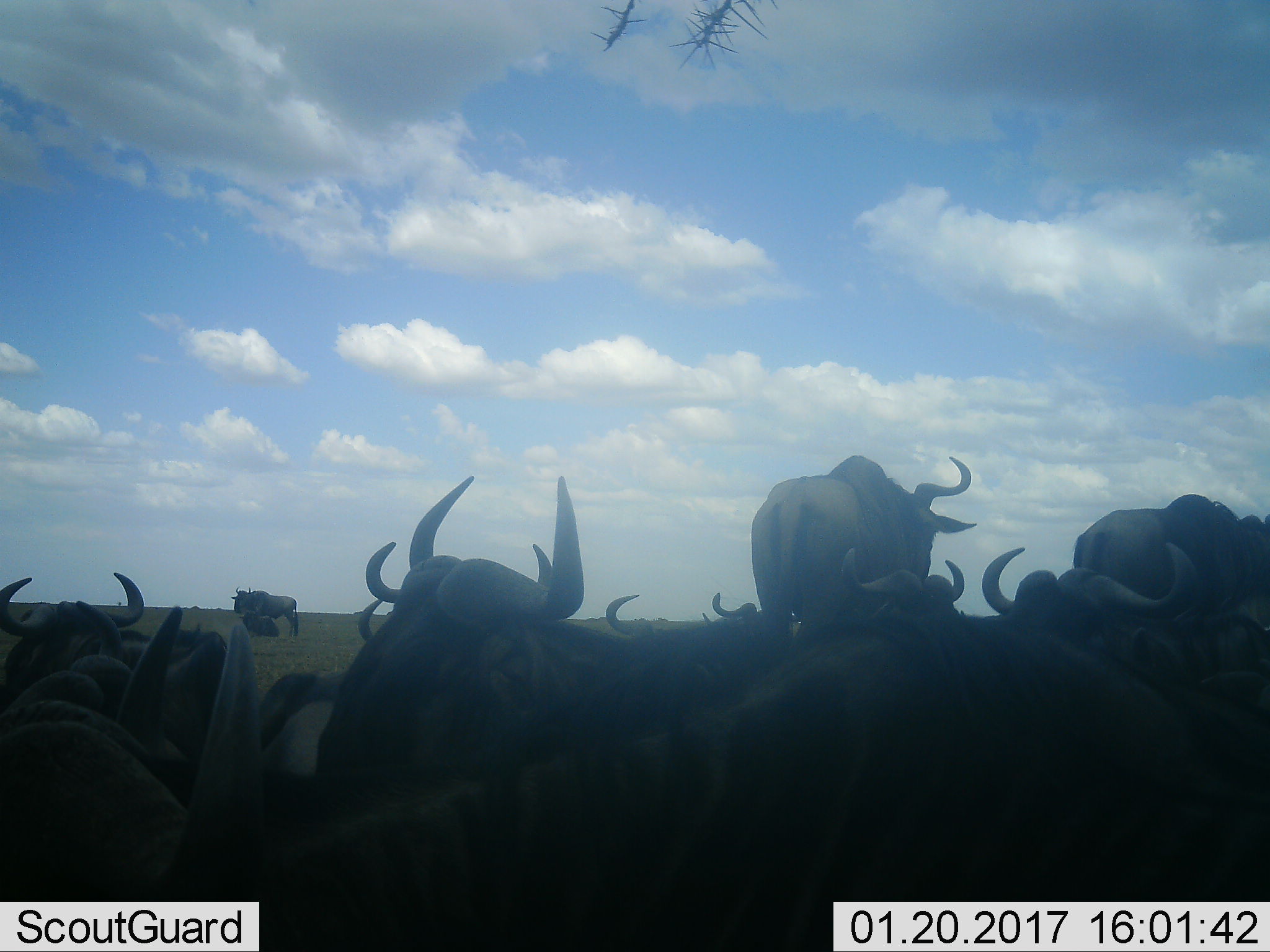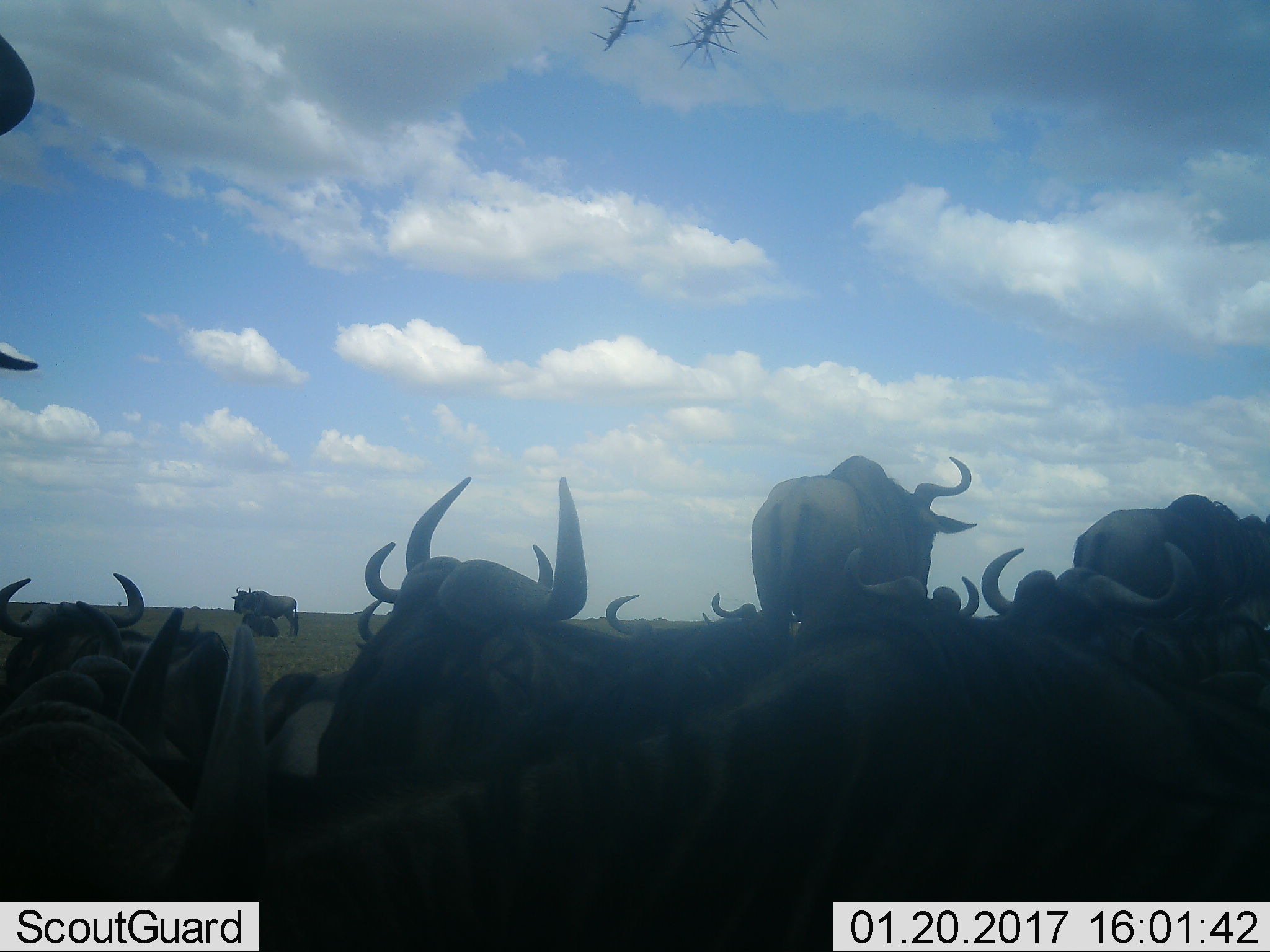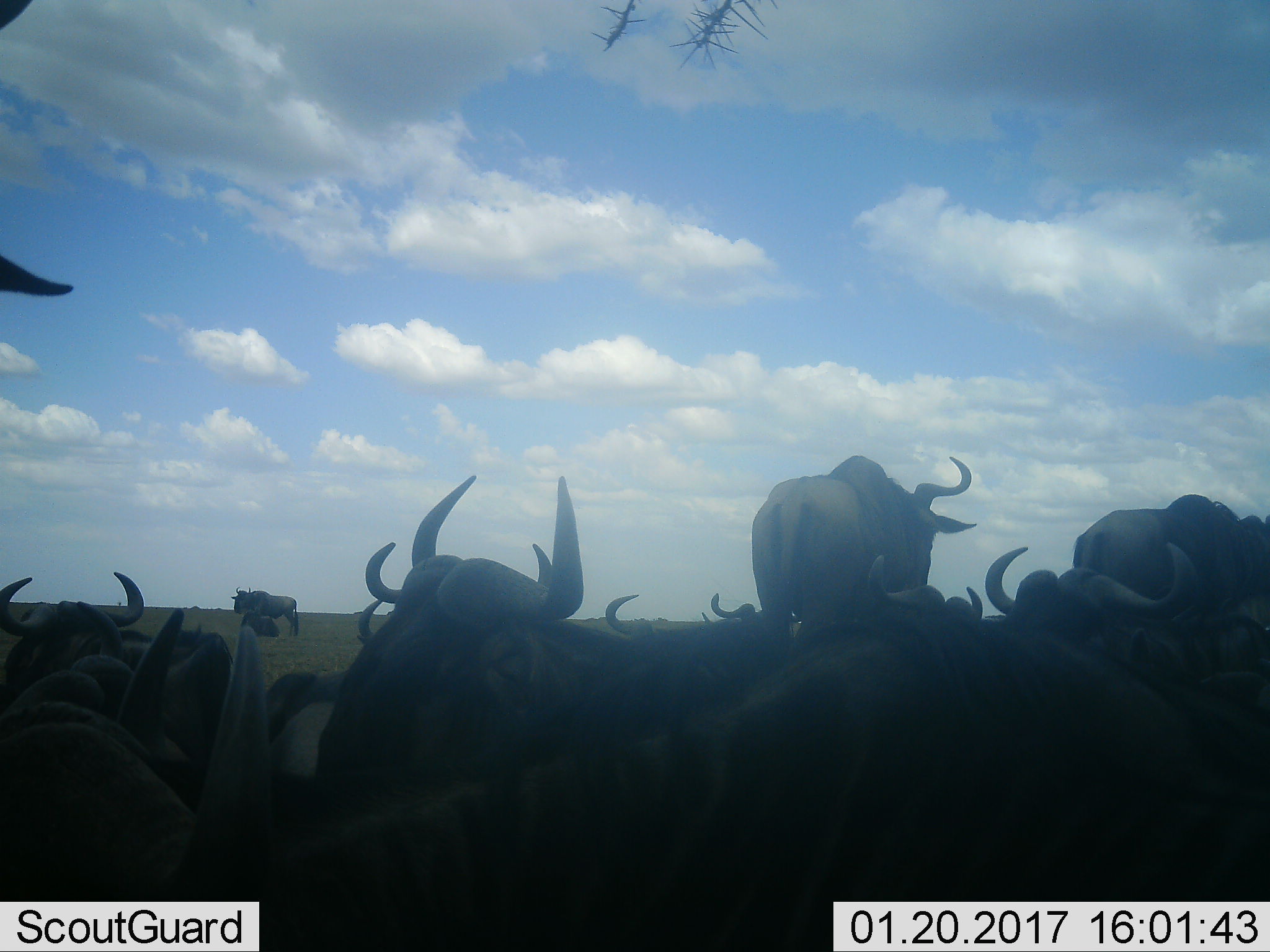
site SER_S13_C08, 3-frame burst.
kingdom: Animalia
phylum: Chordata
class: Mammalia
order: Artiodactyla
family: Bovidae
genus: Connochaetes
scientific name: Connochaetes taurinus taurinus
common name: blue wildebeest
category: wildebeestblue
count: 11-50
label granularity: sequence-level